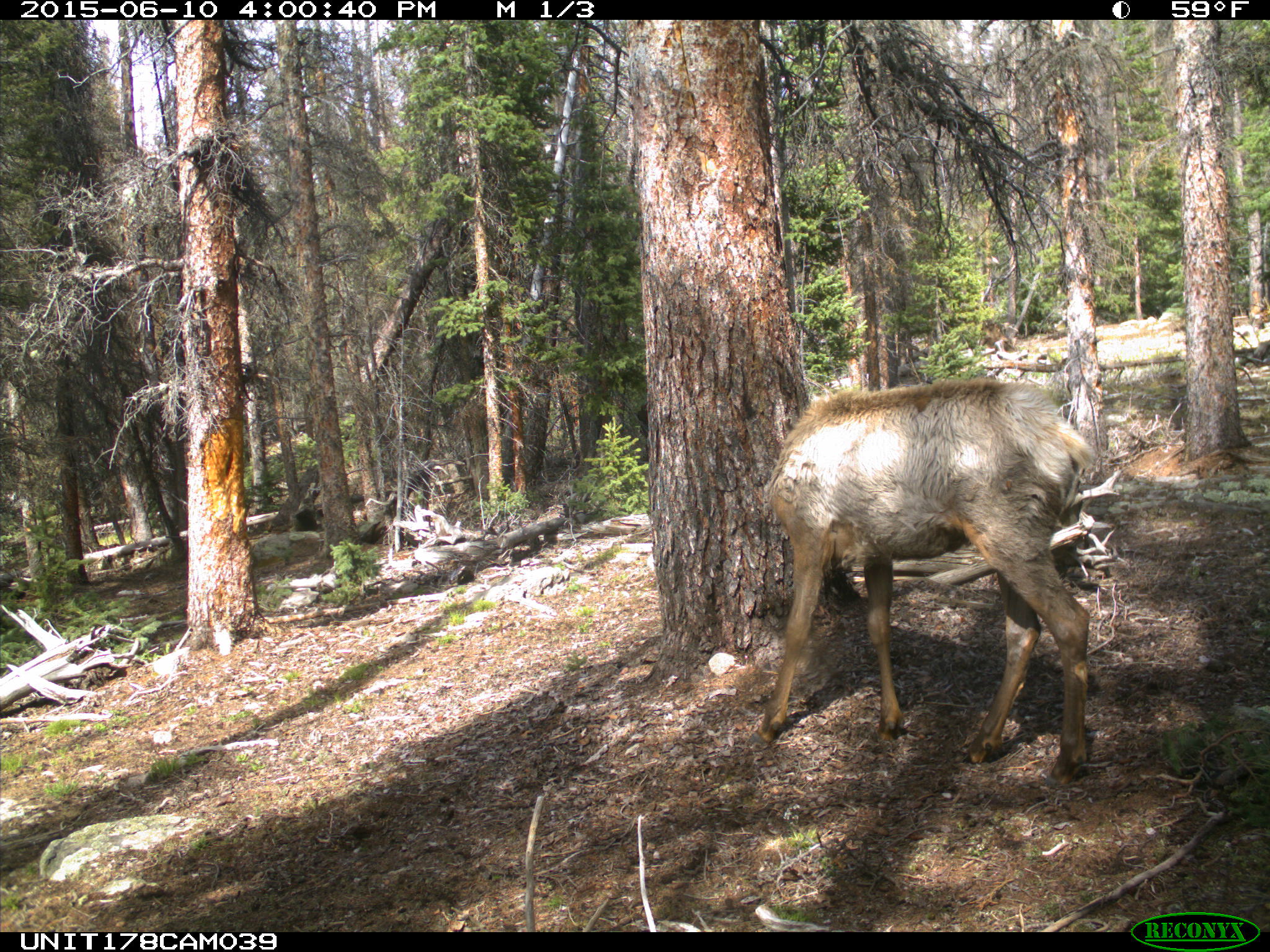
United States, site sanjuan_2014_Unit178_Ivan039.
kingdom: Animalia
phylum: Chordata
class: Mammalia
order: Artiodactyla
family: Cervidae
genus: Cervus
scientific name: Cervus elaphus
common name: red deer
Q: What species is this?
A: Cervus elaphus (red deer).